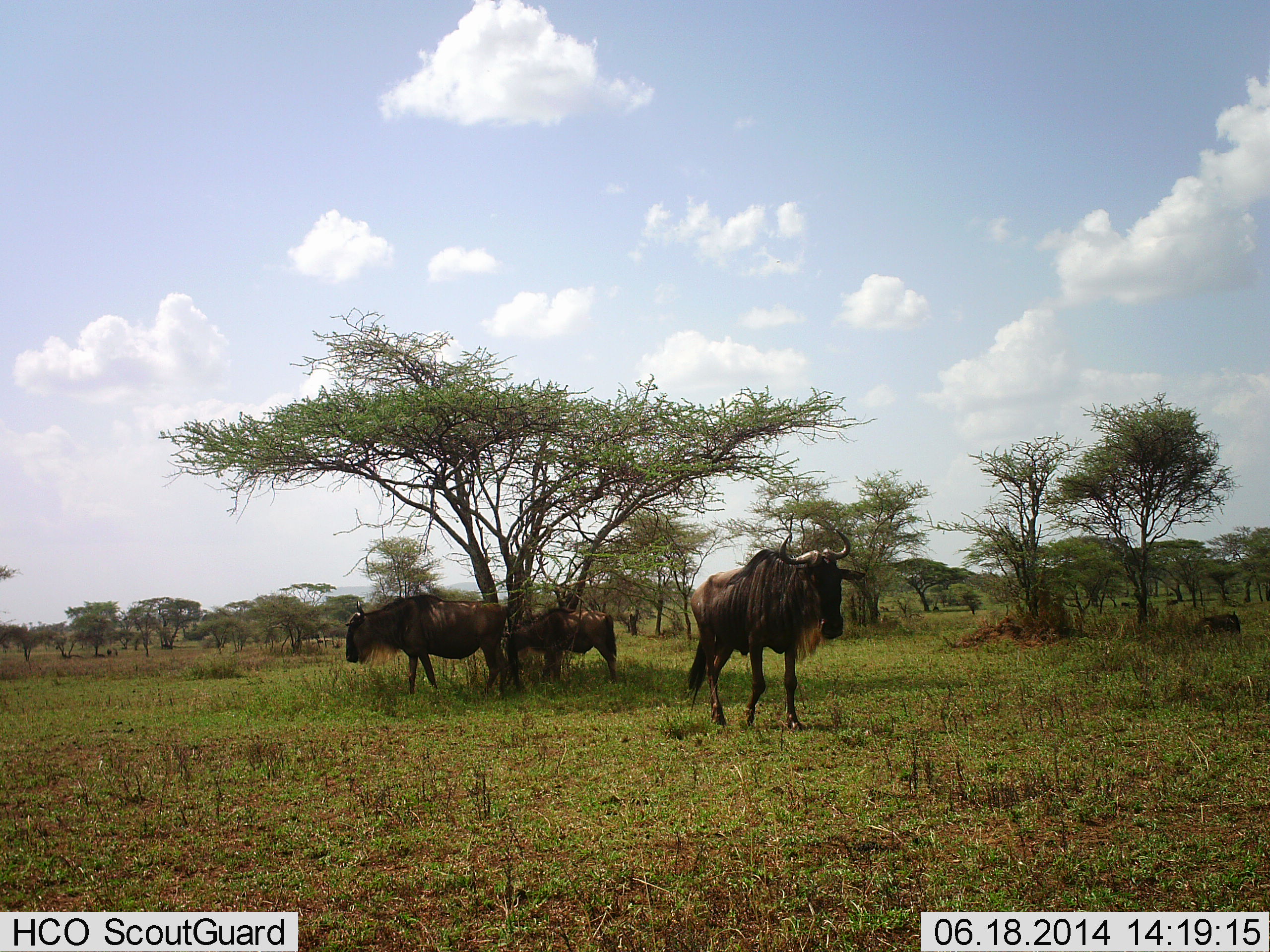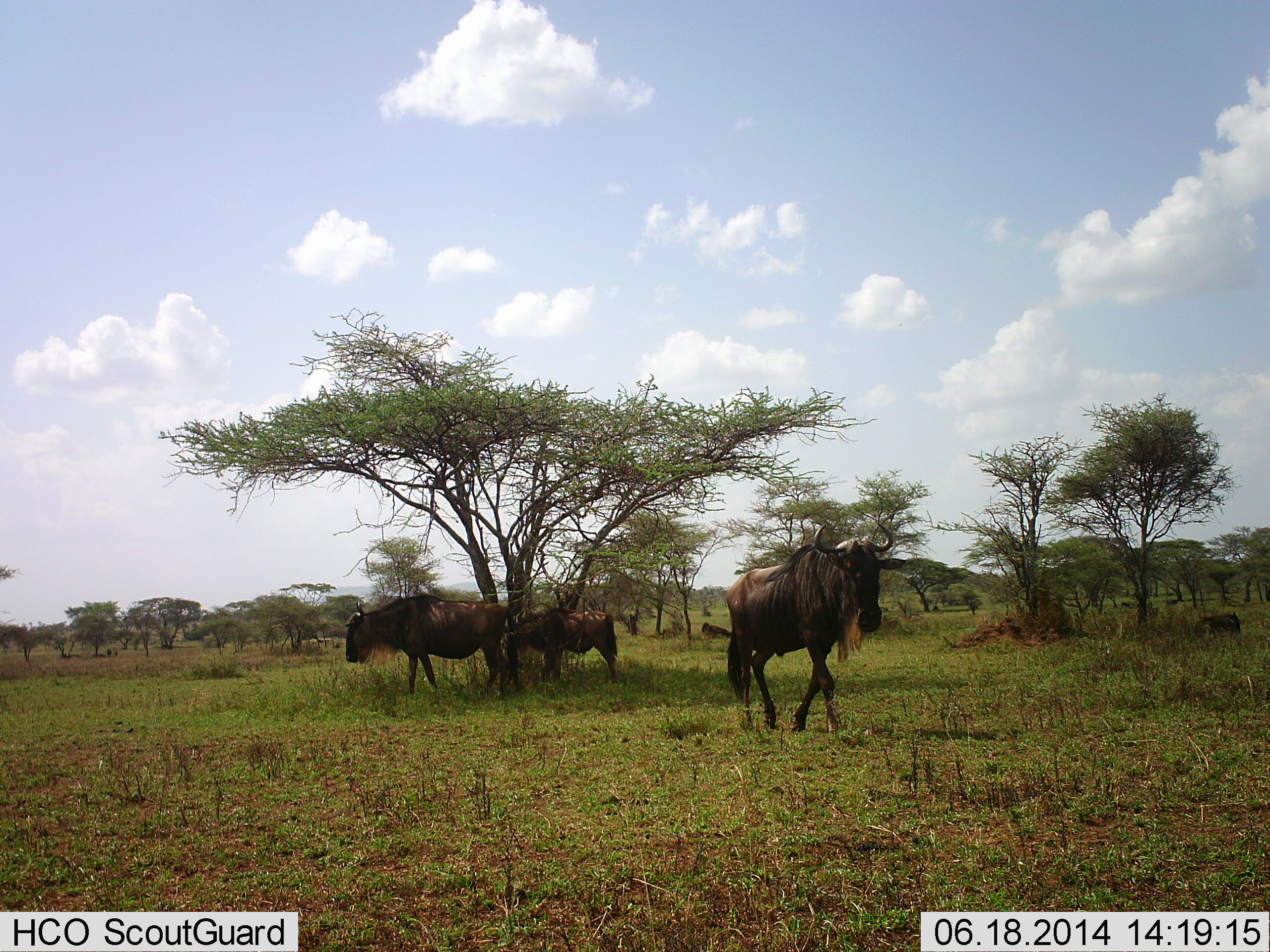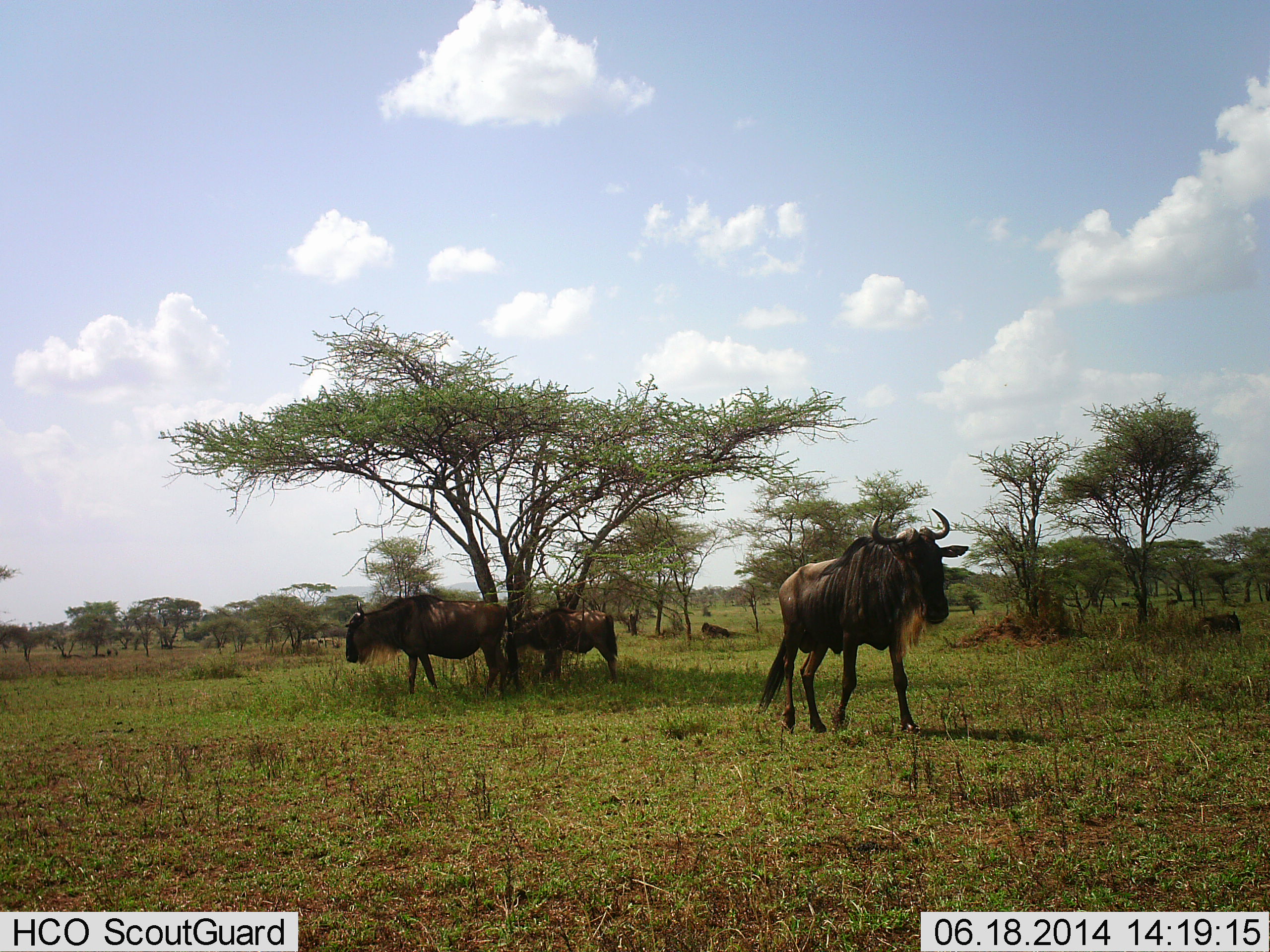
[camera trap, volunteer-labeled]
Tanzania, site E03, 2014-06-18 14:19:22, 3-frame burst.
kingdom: Animalia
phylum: Chordata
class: Mammalia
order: Artiodactyla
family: Bovidae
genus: Connochaetes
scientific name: Connochaetes taurinus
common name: blue wildebeest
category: wildebeest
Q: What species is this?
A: Wildebeest (blue wildebeest) (Connochaetes taurinus).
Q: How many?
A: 3.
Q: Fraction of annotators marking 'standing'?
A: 73%.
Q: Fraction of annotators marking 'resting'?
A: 45%.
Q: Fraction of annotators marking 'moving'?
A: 55%.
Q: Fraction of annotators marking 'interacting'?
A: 0%.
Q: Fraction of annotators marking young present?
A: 0%.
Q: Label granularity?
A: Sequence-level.